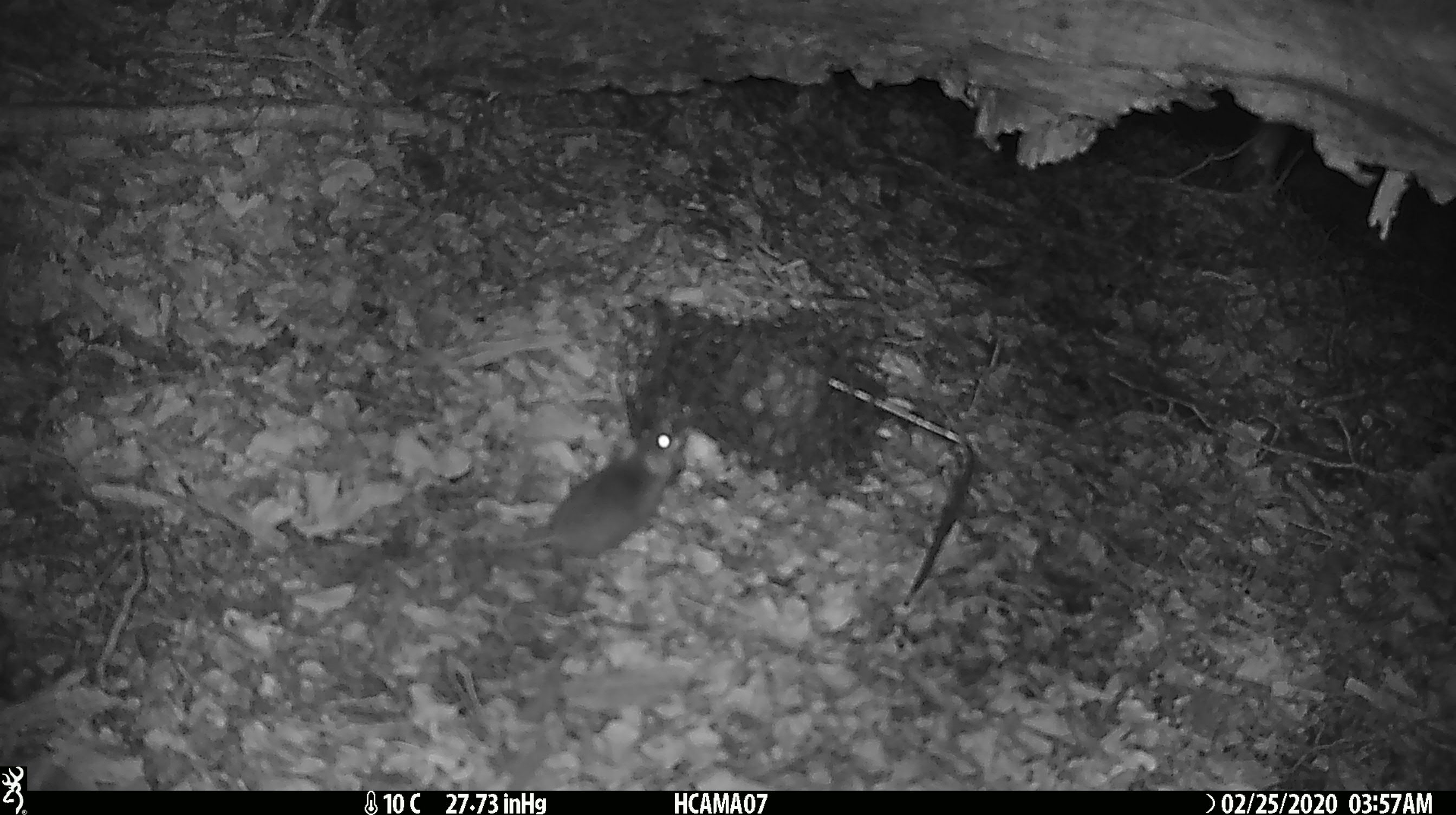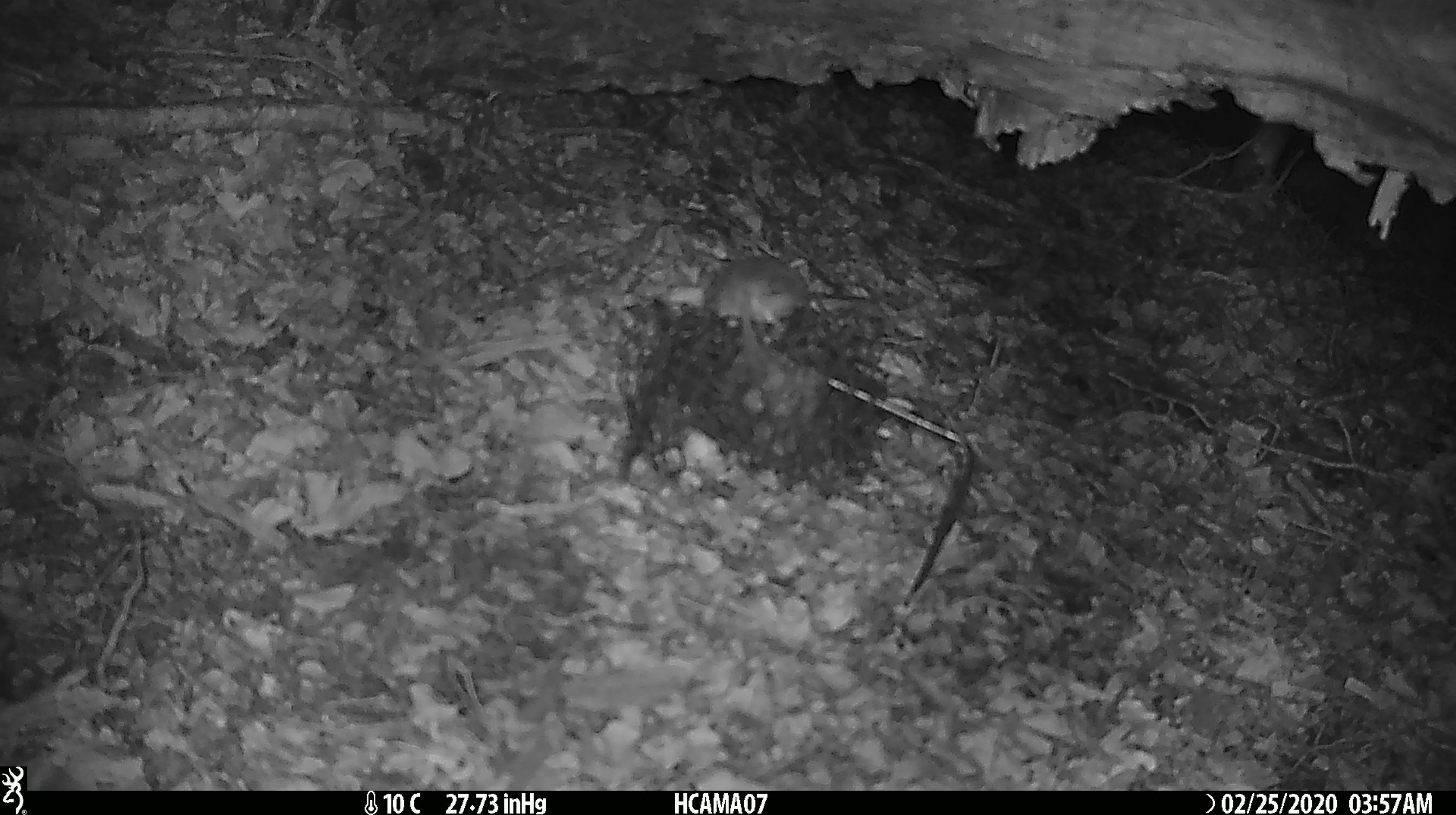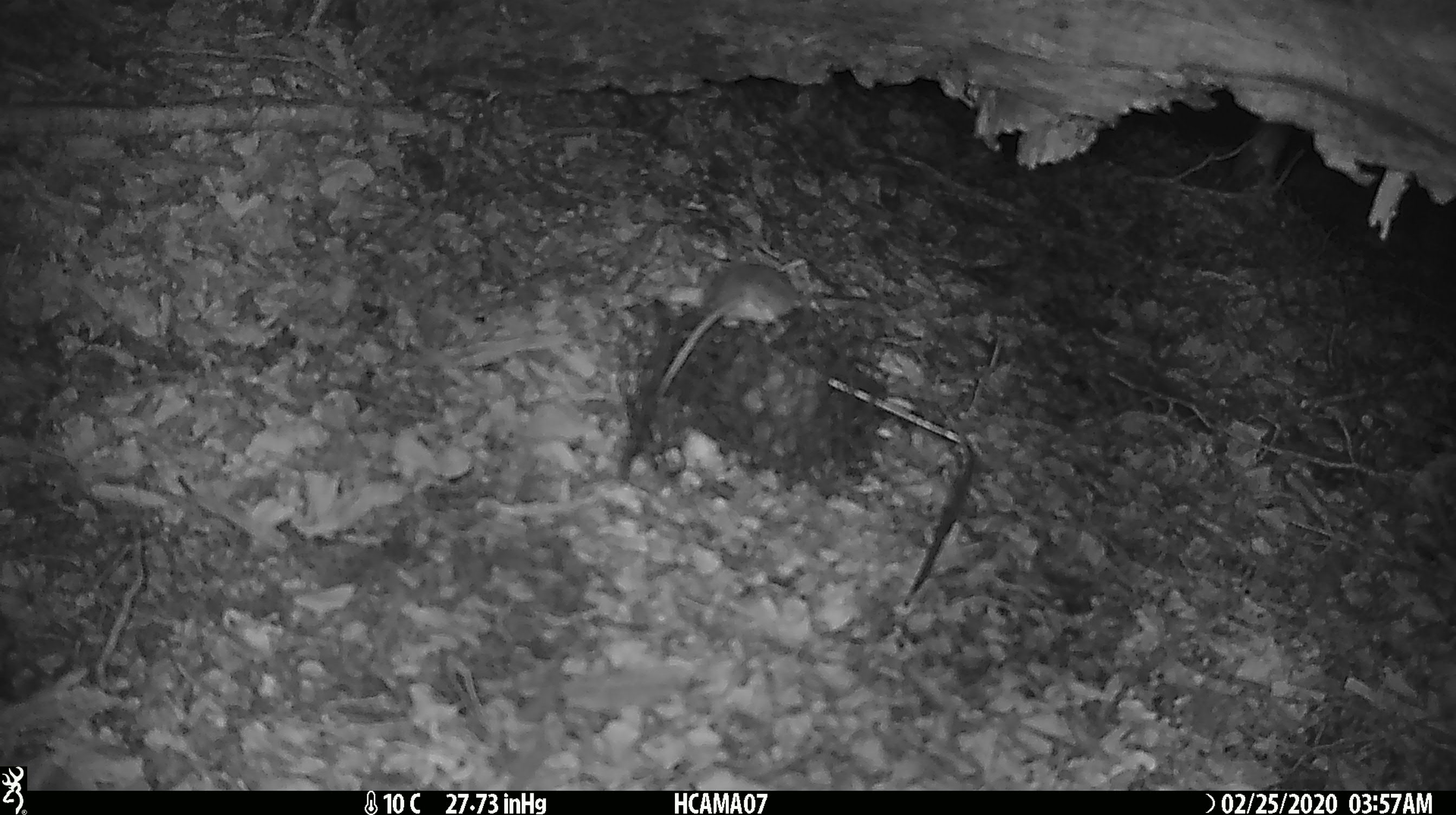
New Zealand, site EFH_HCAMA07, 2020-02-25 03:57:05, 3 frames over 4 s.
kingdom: Animalia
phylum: Chordata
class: Mammalia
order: Rodentia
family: Muridae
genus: Mus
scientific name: Mus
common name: mouse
Mouse (Mus).